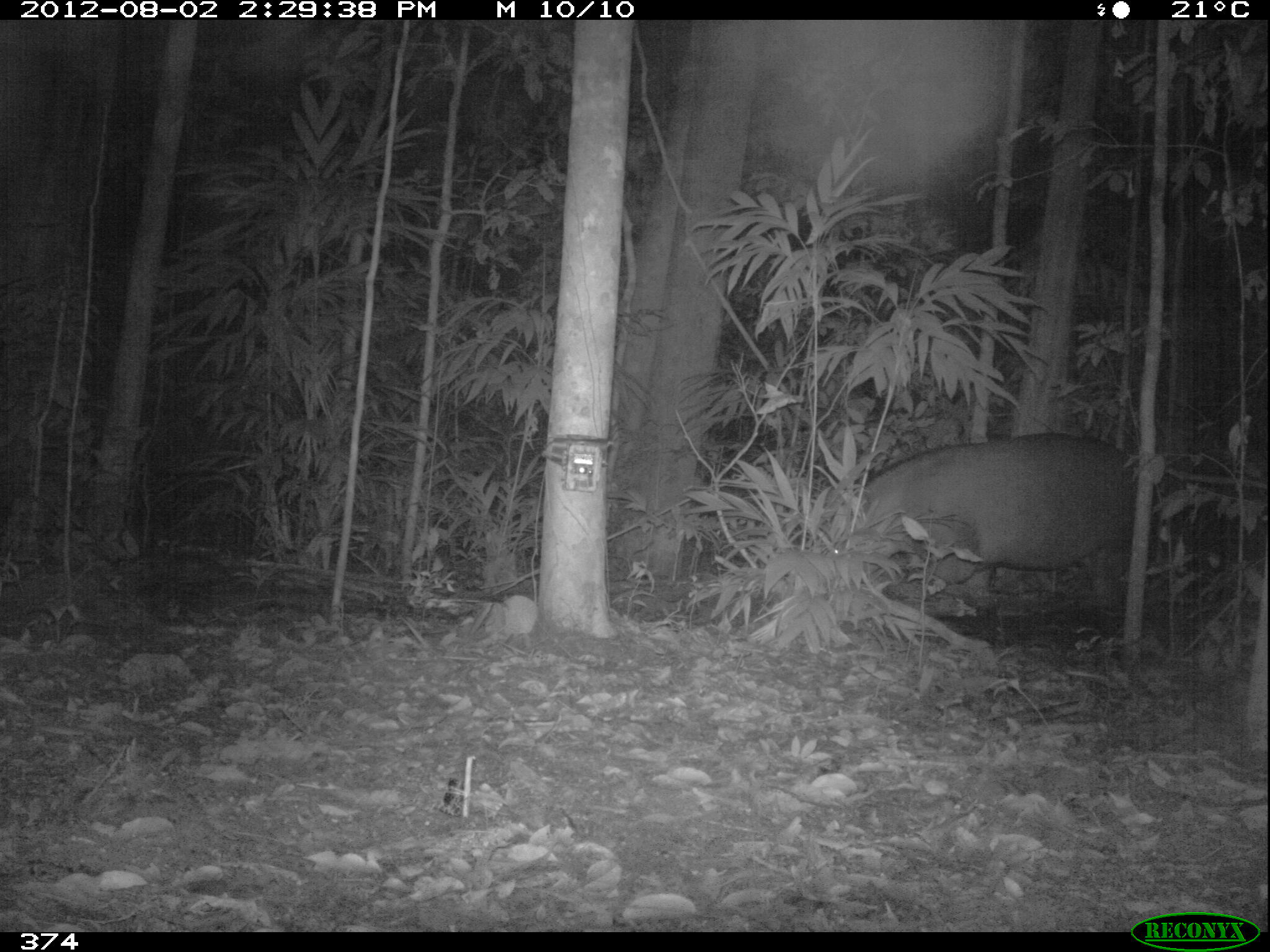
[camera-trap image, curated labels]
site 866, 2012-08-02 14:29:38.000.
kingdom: Animalia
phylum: Chordata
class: Mammalia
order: Perissodactyla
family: Tapiridae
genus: Tapirus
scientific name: Tapirus terrestris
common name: south american tapir